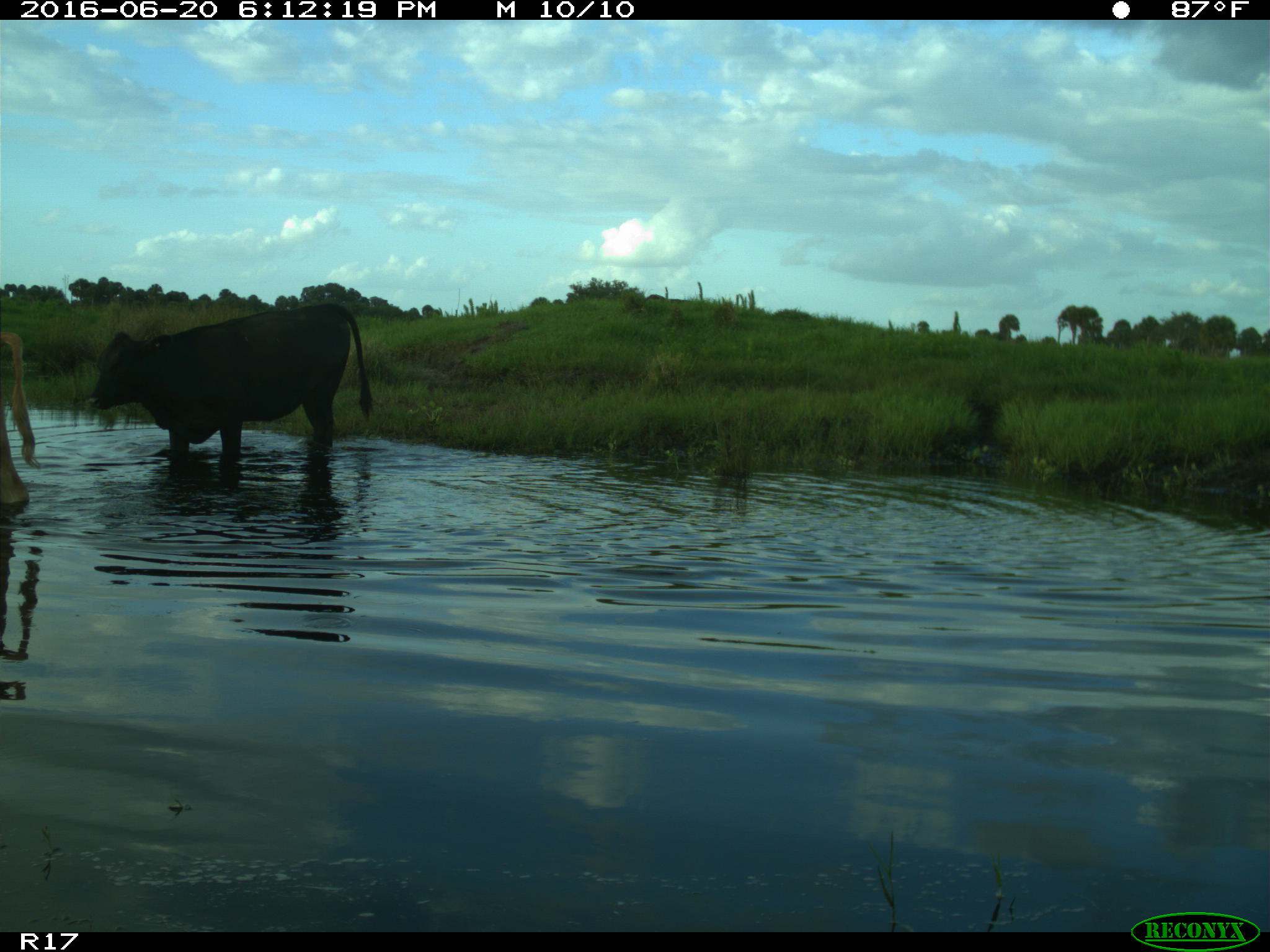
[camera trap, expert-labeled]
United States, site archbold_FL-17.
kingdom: Animalia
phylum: Chordata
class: Mammalia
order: Artiodactyla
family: Bovidae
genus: Bos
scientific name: Bos taurus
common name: domestic cow